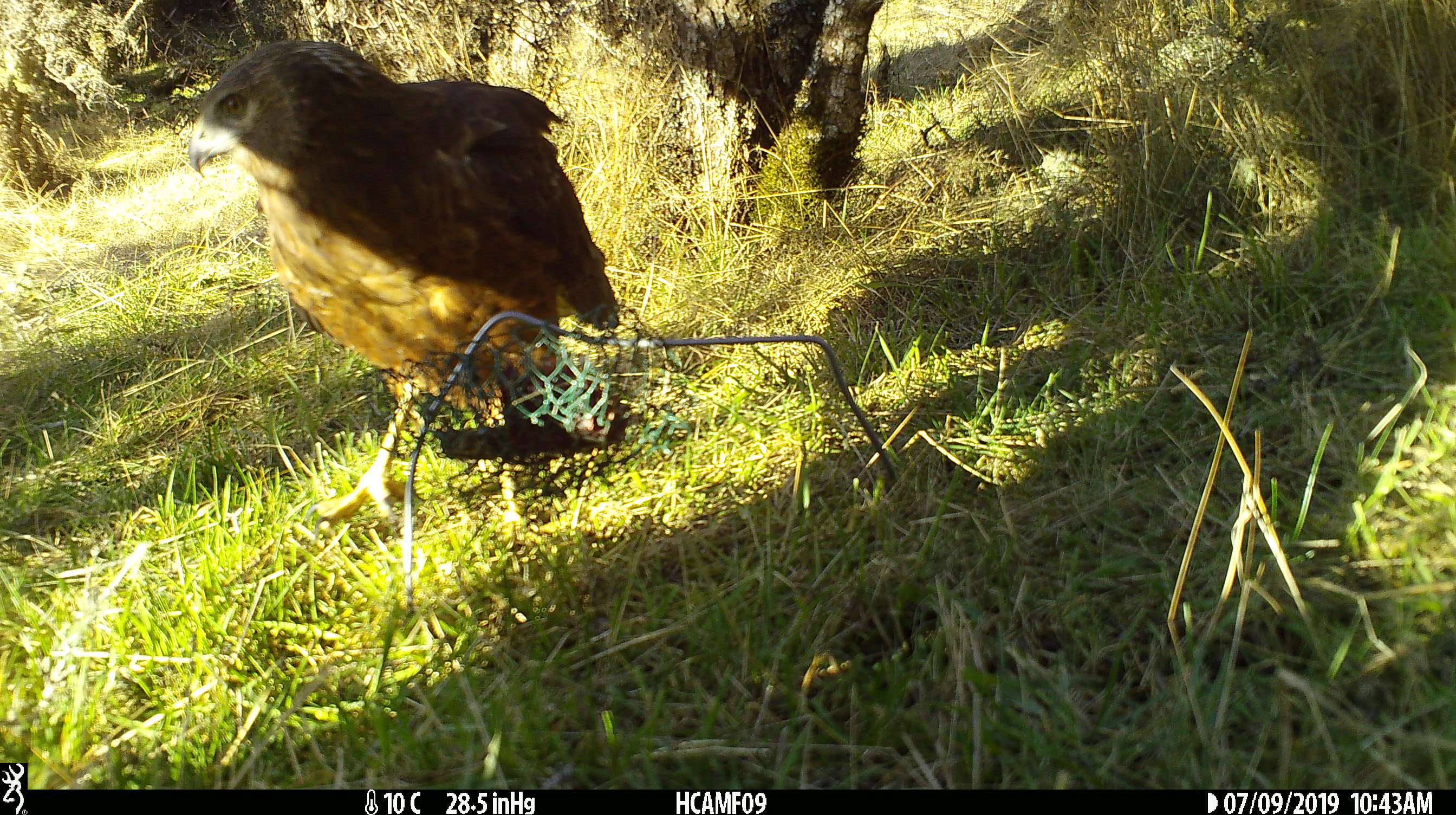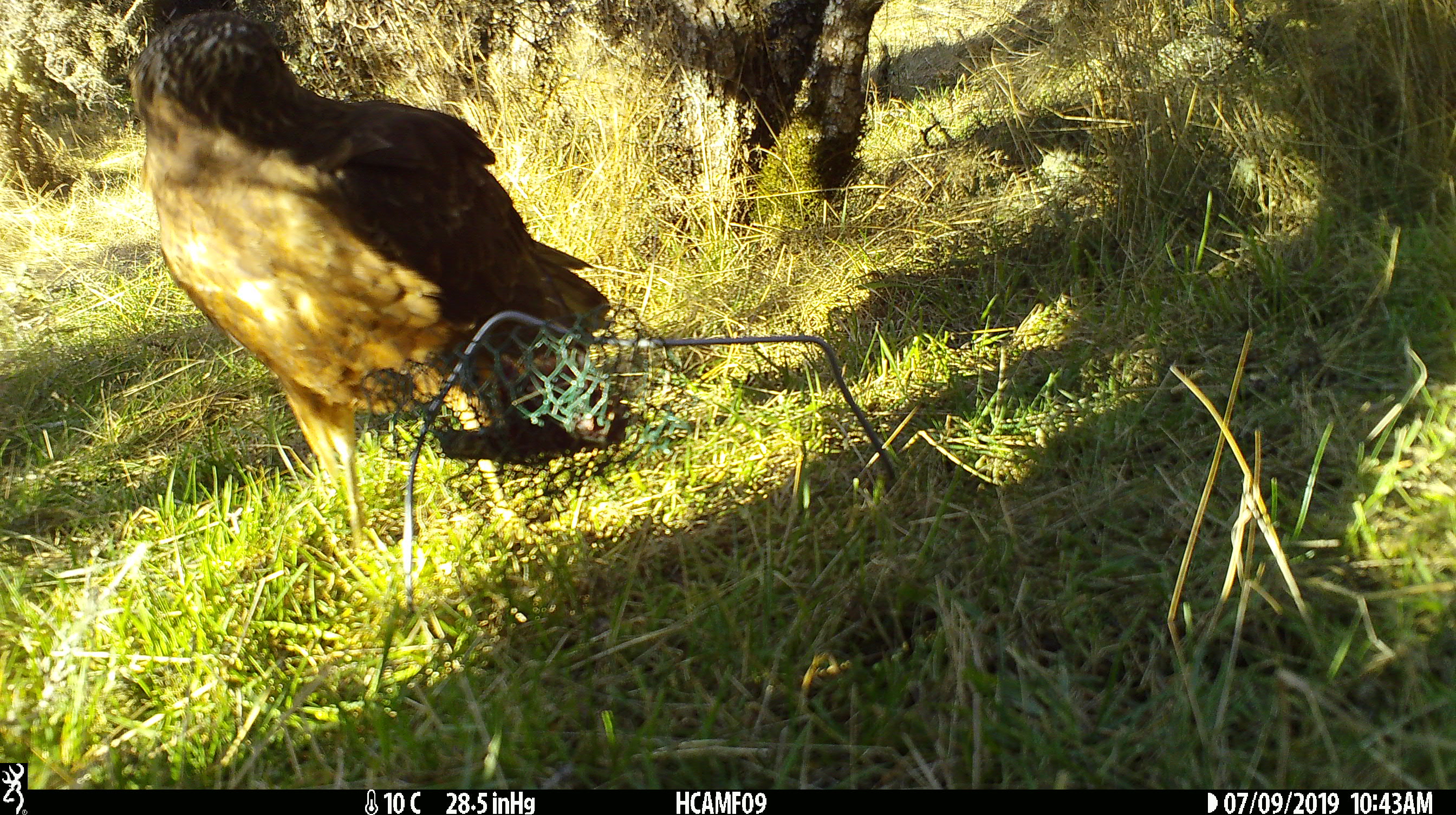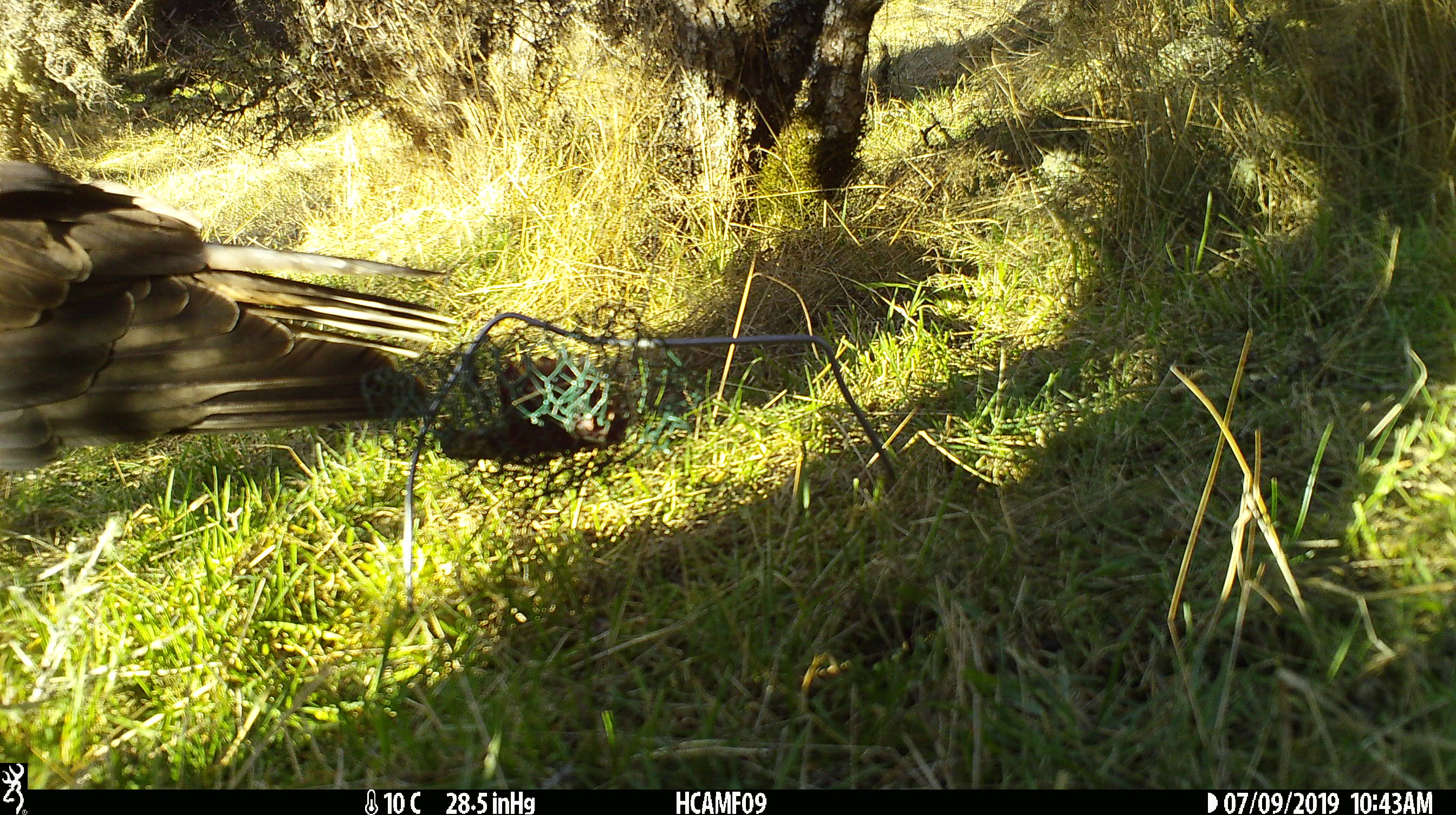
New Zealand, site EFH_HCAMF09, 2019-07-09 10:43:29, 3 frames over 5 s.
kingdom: Animalia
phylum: Chordata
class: Aves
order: Accipitriformes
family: Accipitridae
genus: Circus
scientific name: Circus approximans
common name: swamp harrier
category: harrier